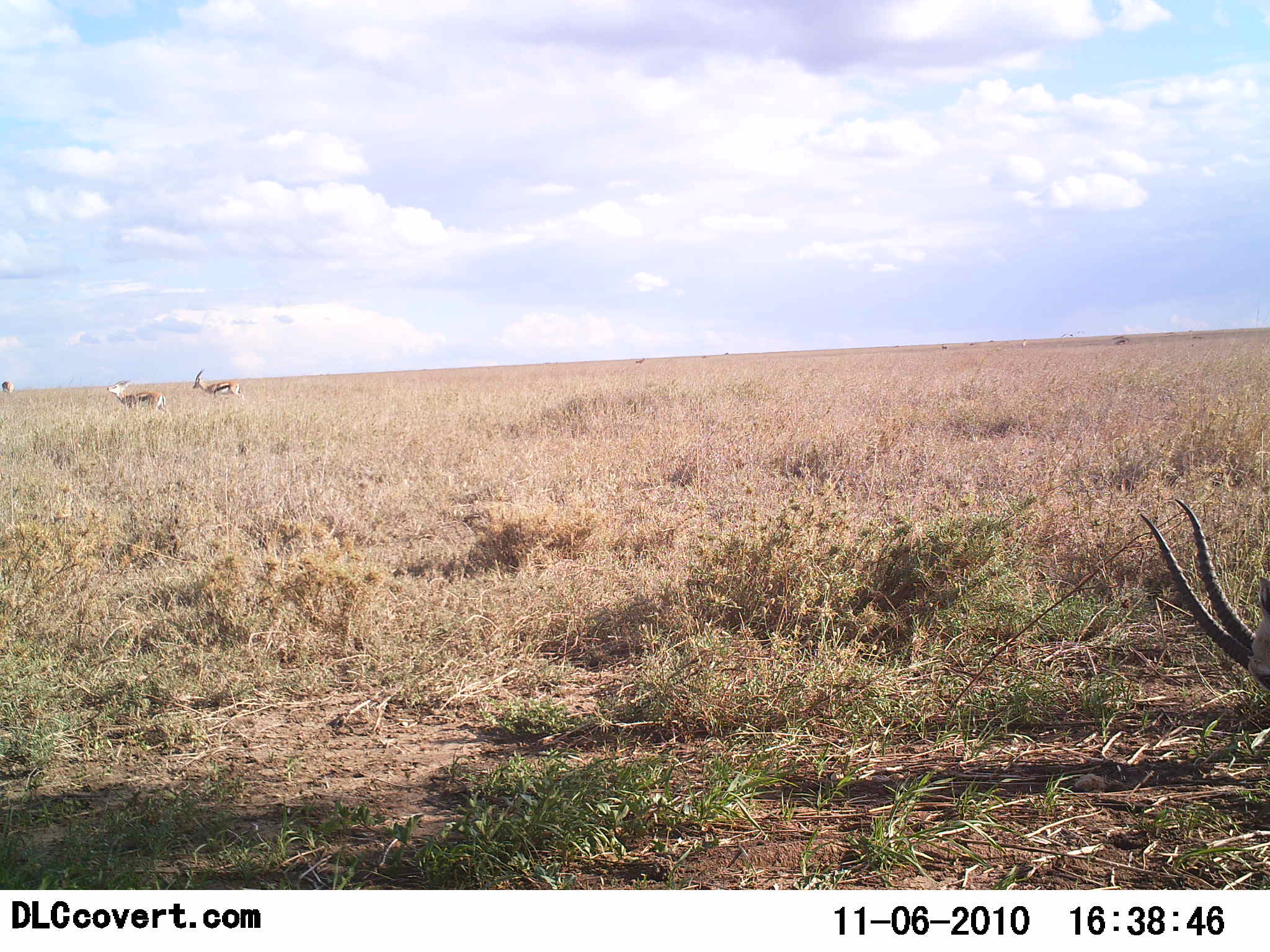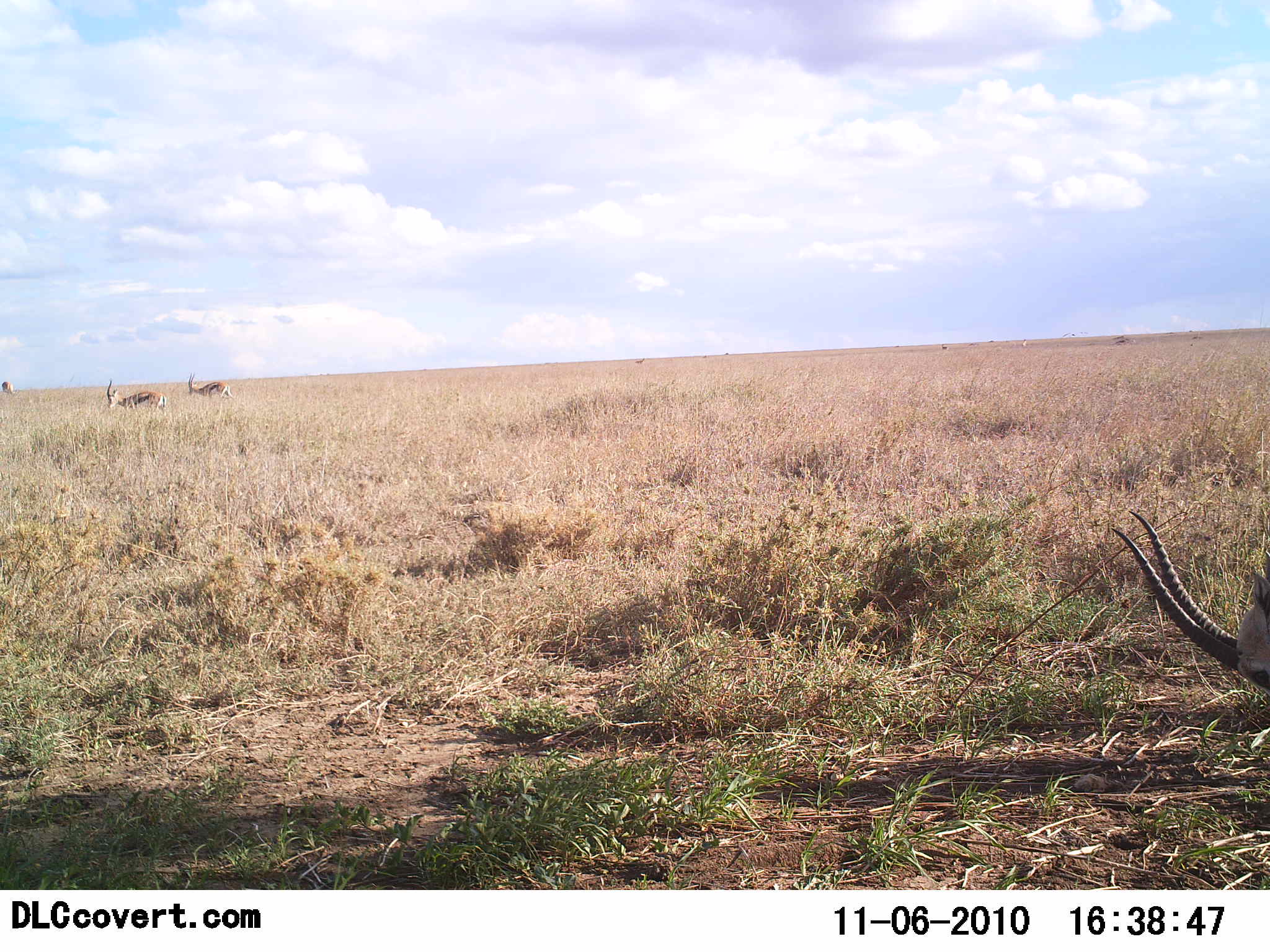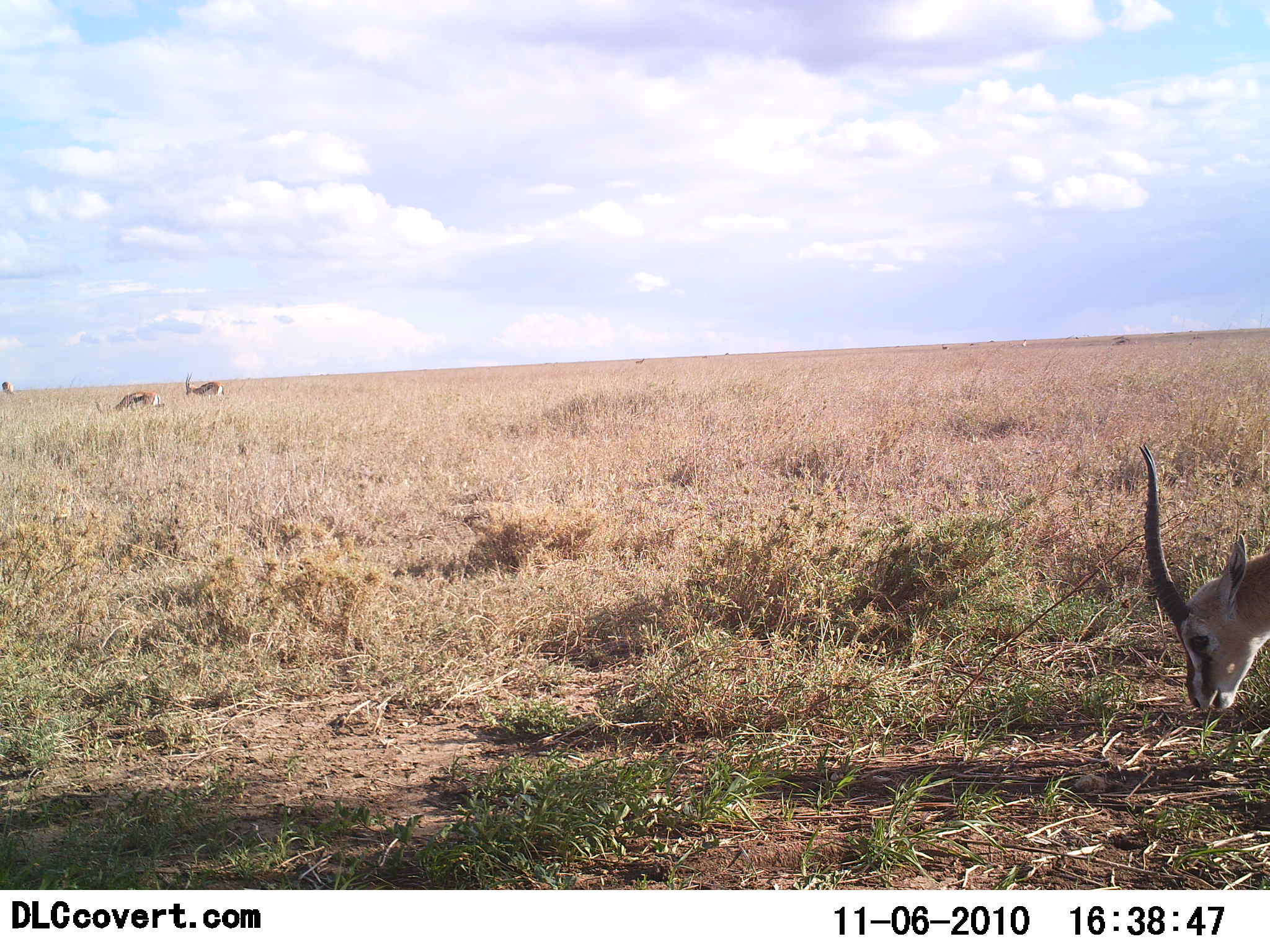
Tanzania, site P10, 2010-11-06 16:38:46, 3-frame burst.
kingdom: Animalia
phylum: Chordata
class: Mammalia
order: Artiodactyla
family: Bovidae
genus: Eudorcas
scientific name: Eudorcas thomsonii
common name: thomson's gazelle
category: gazellethomsons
Gazellethomsons (thomson's gazelle) (Eudorcas thomsonii), count 3. Behavior (volunteer vote fractions): standing 33%, resting 0%, moving 13%, interacting 0%. Young present (vote fraction): 0%. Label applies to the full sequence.